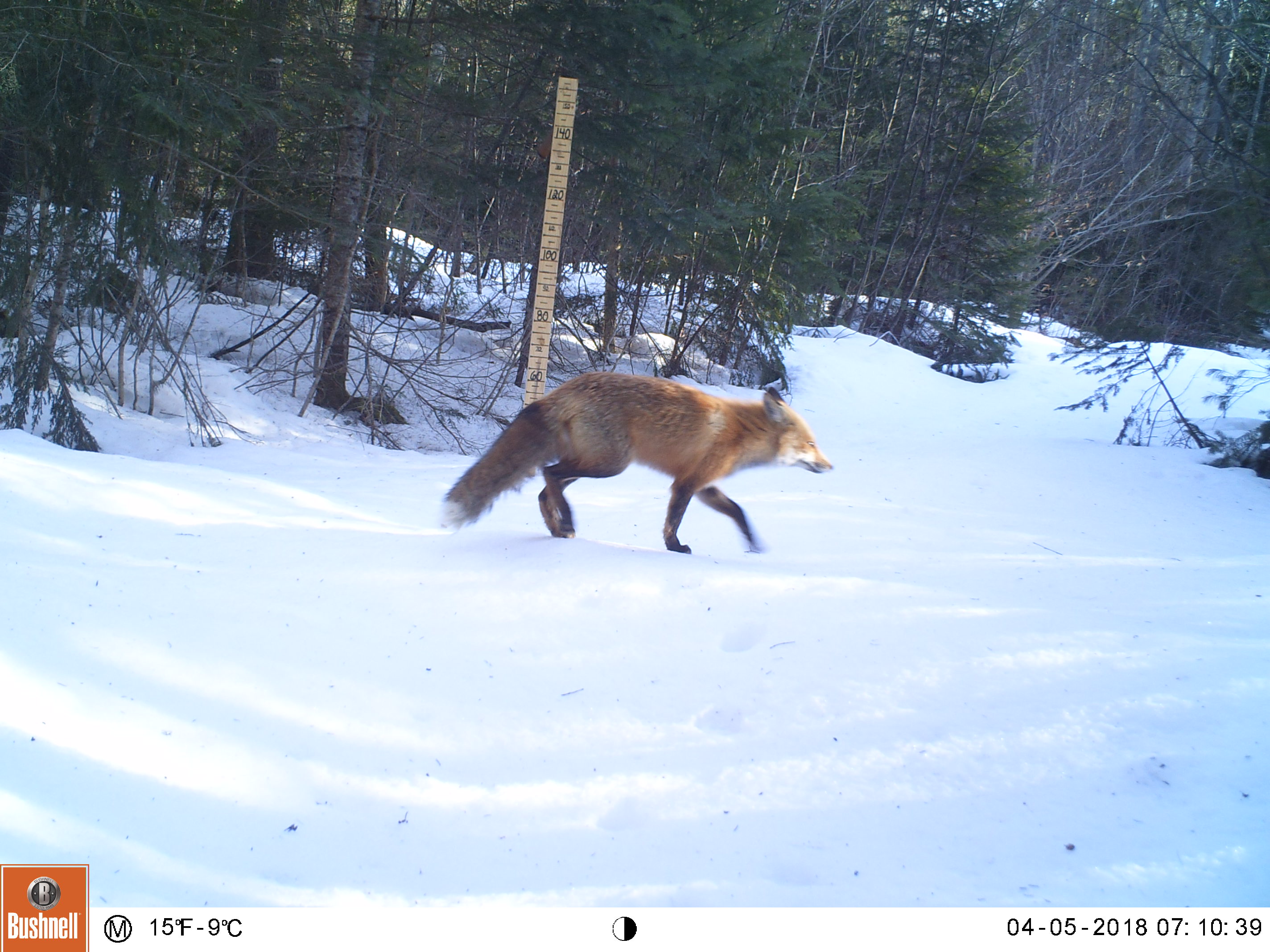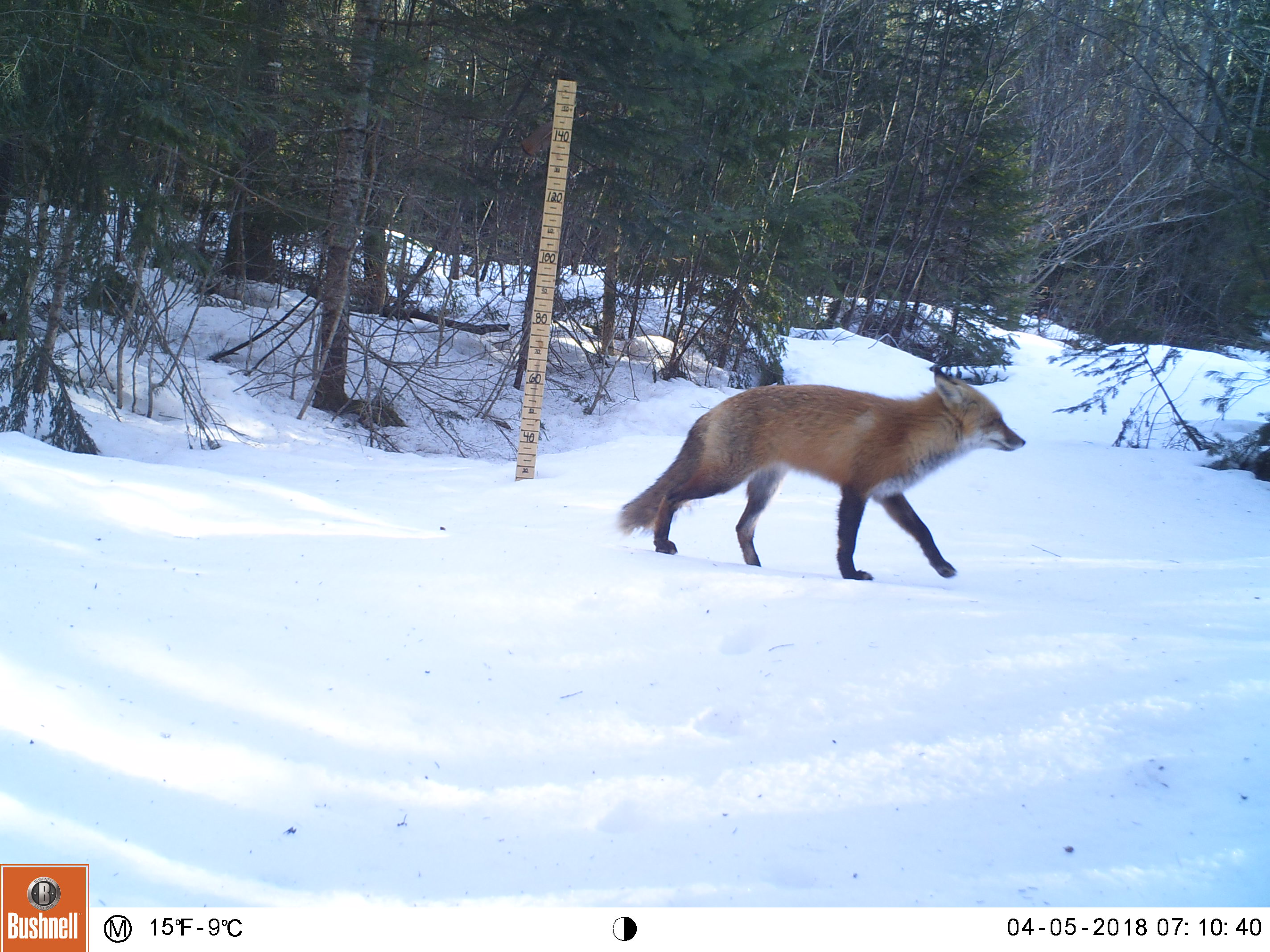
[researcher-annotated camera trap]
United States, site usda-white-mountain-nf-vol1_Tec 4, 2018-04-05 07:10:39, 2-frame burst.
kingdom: Animalia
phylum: Chordata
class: Mammalia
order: Carnivora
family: Canidae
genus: Vulpes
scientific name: Vulpes vulpes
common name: red fox